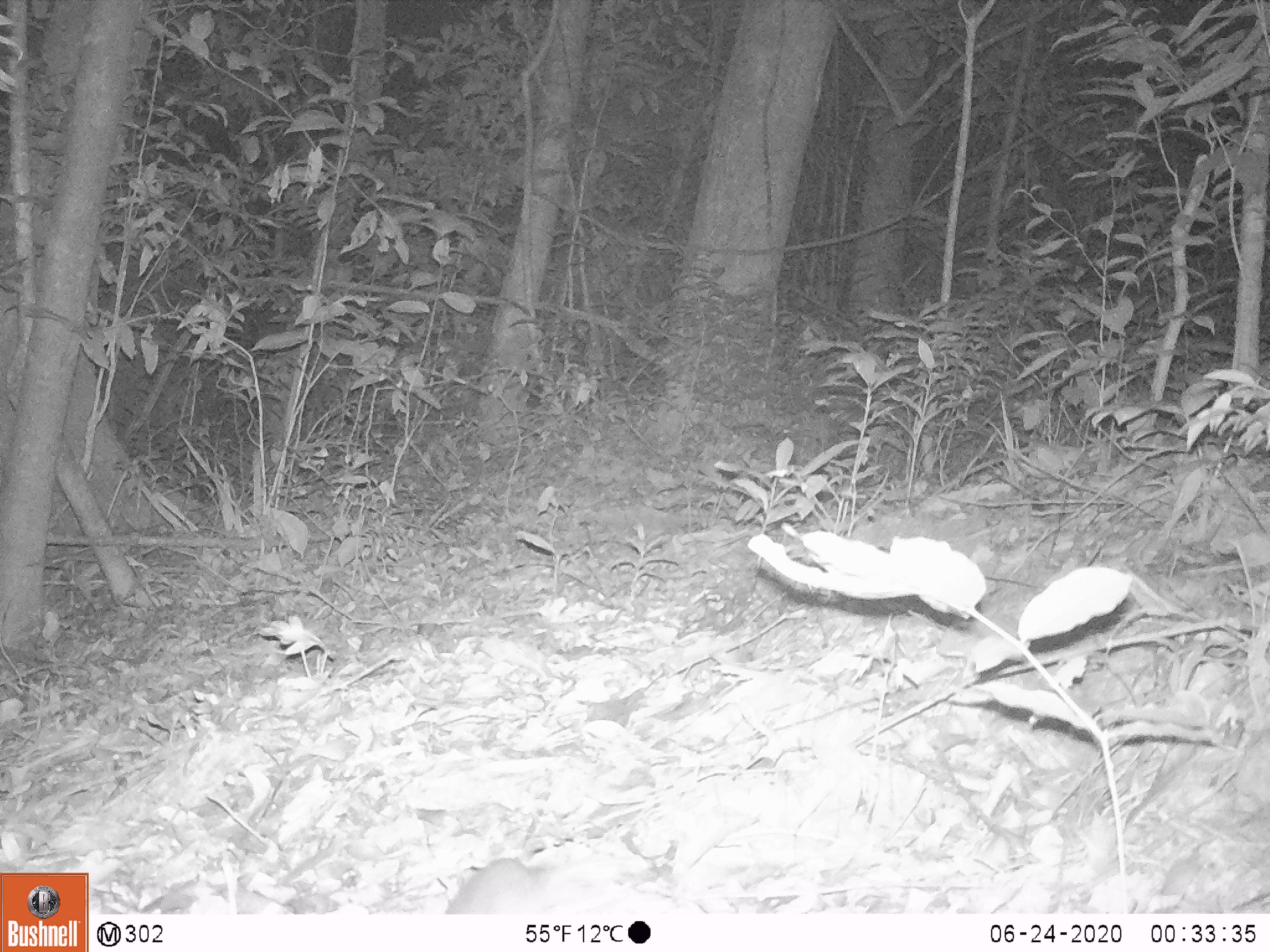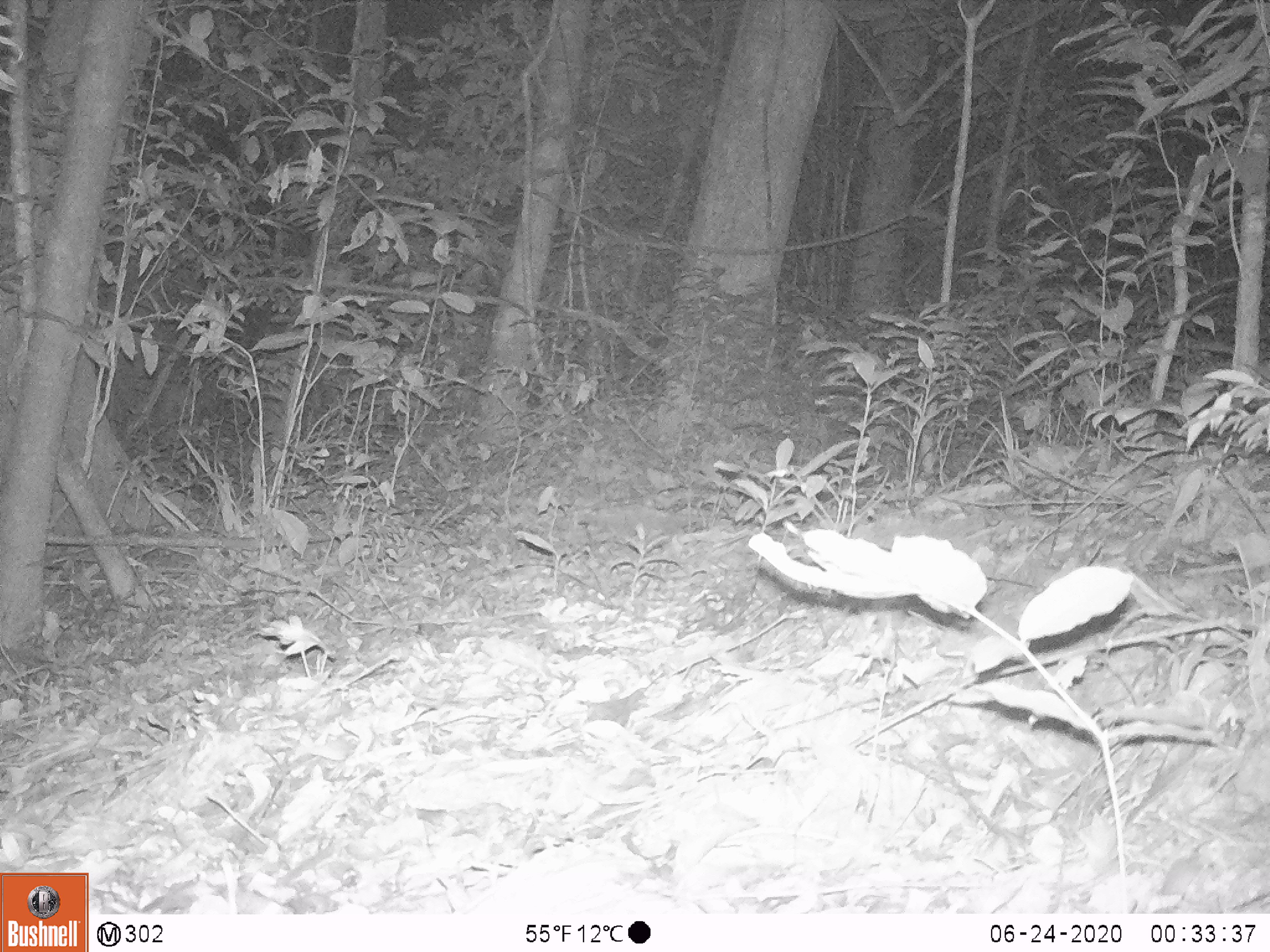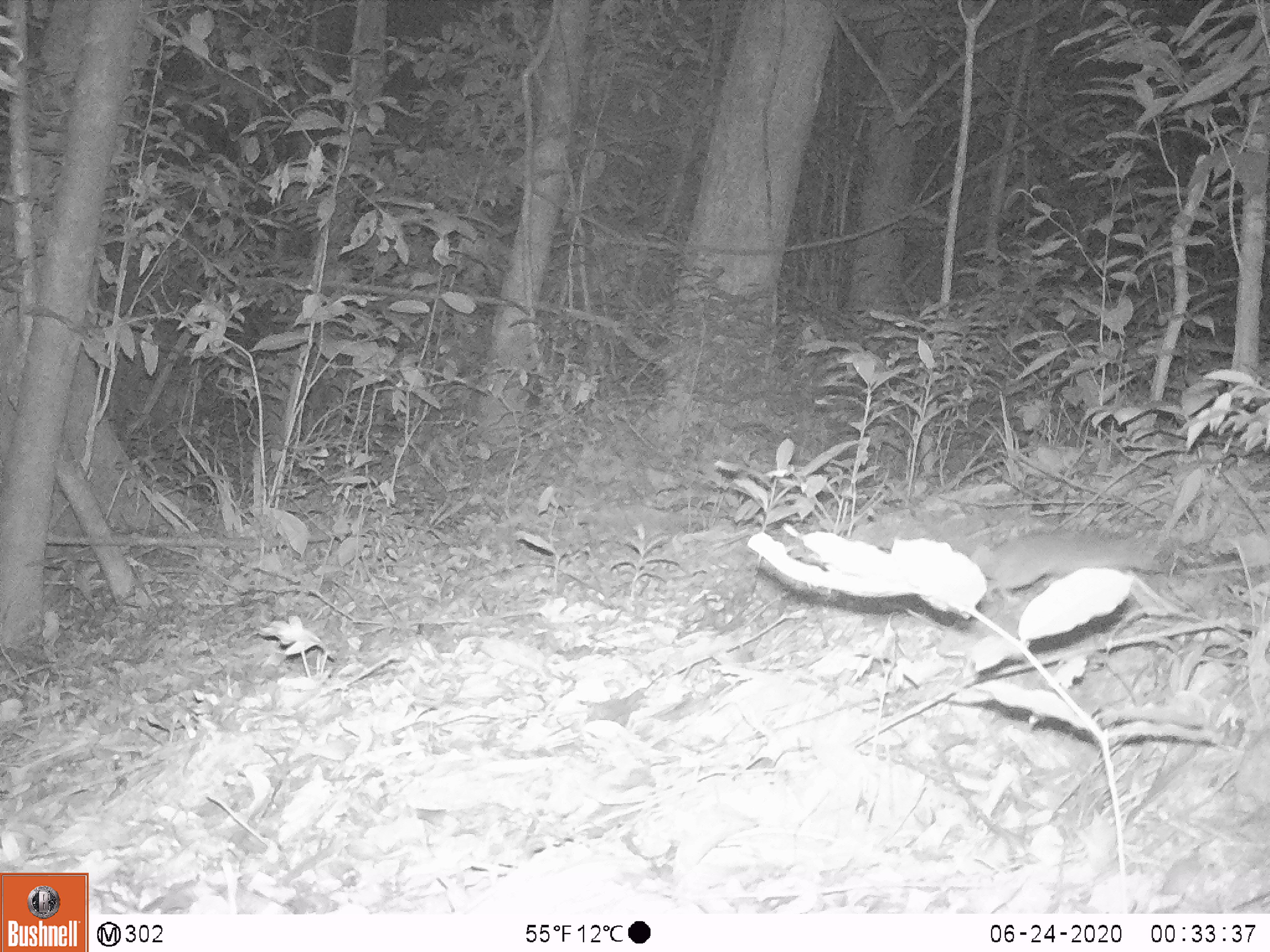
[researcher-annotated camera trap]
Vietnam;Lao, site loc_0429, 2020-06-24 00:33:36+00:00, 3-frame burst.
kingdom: Animalia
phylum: Chordata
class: Mammalia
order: Rodentia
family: Muridae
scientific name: Muridae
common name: old-world mice and rats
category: unidentified murid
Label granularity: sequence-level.